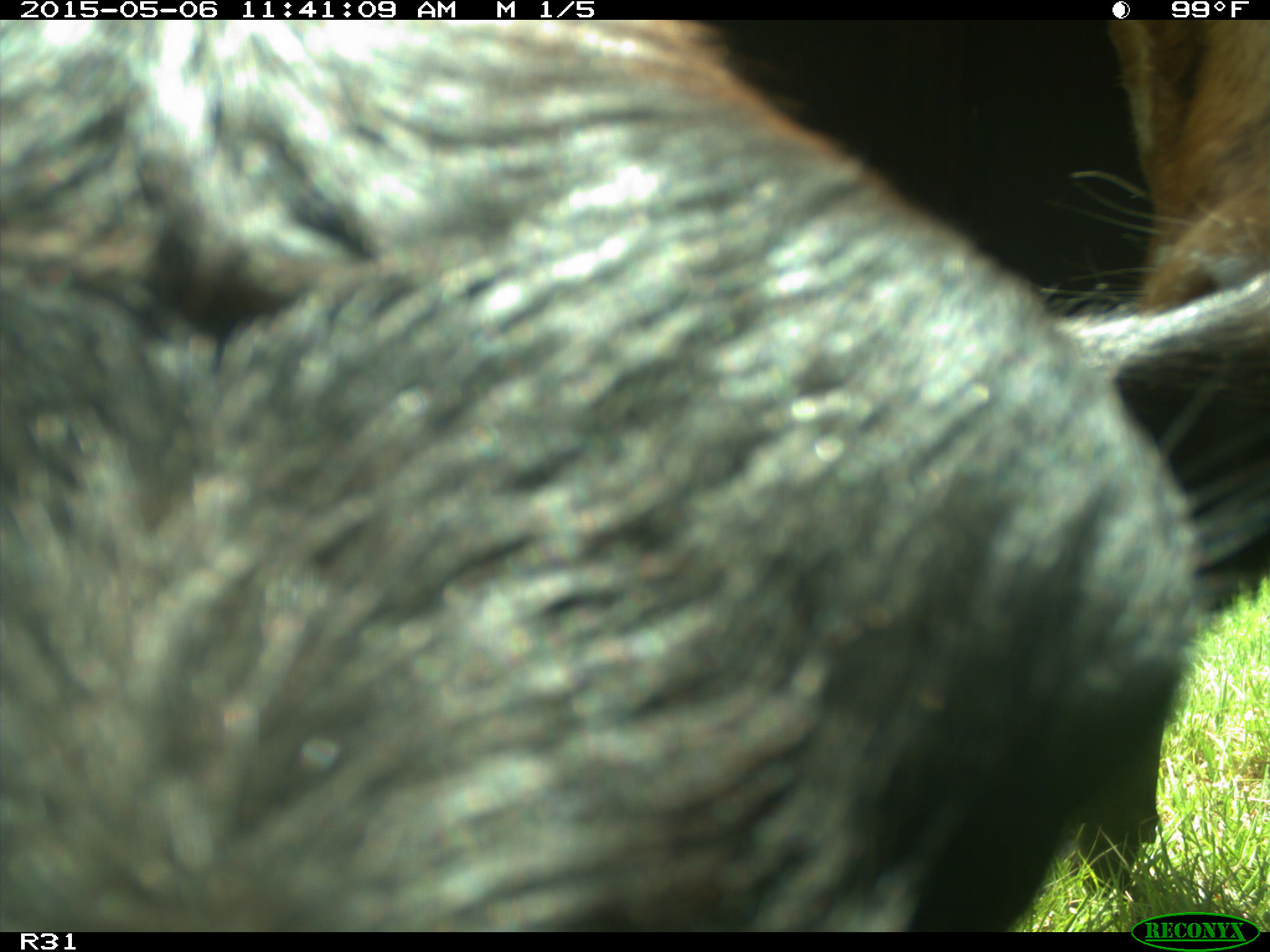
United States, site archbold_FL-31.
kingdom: Animalia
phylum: Chordata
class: Mammalia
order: Artiodactyla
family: Bovidae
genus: Bos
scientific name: Bos taurus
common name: domestic cow